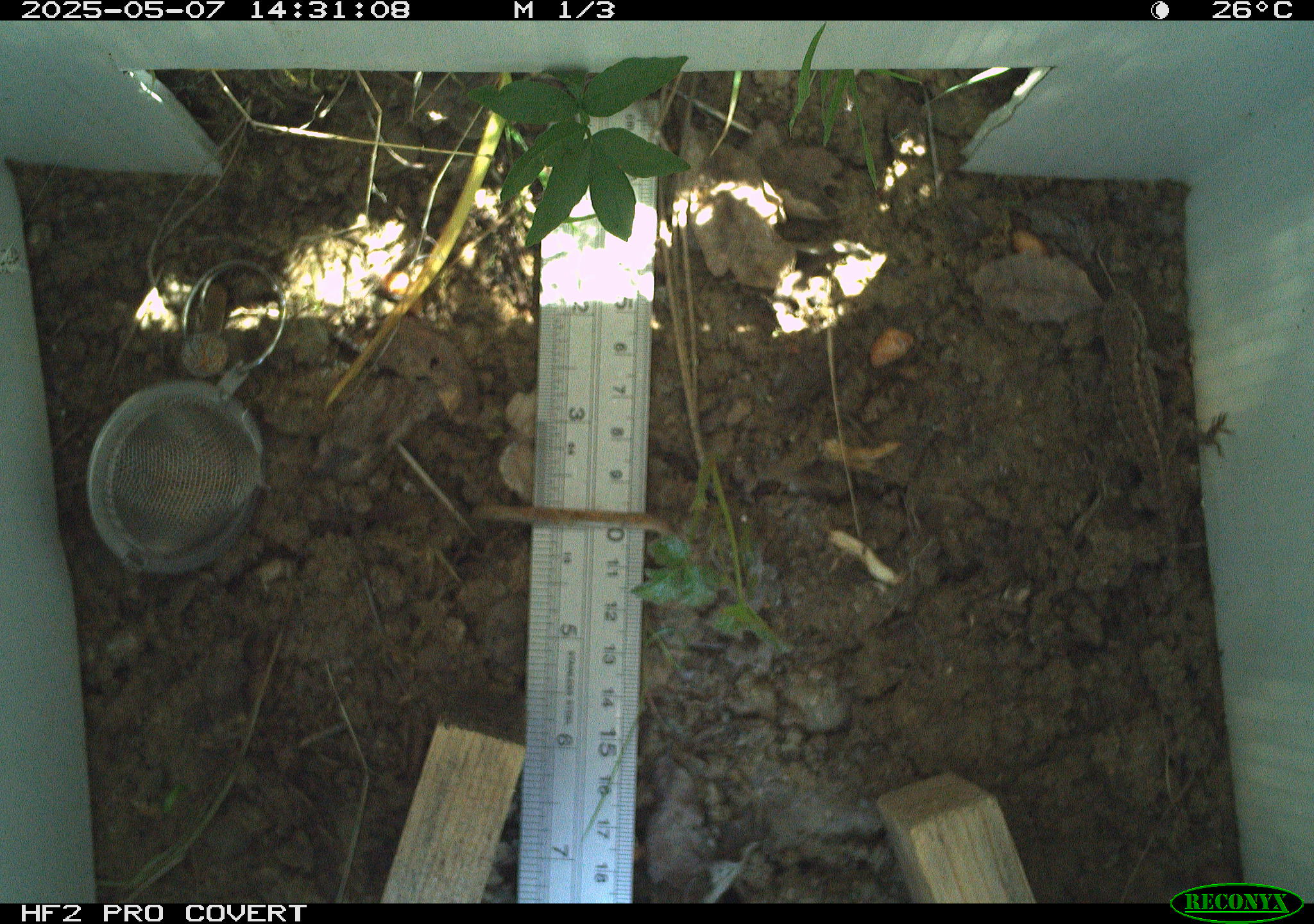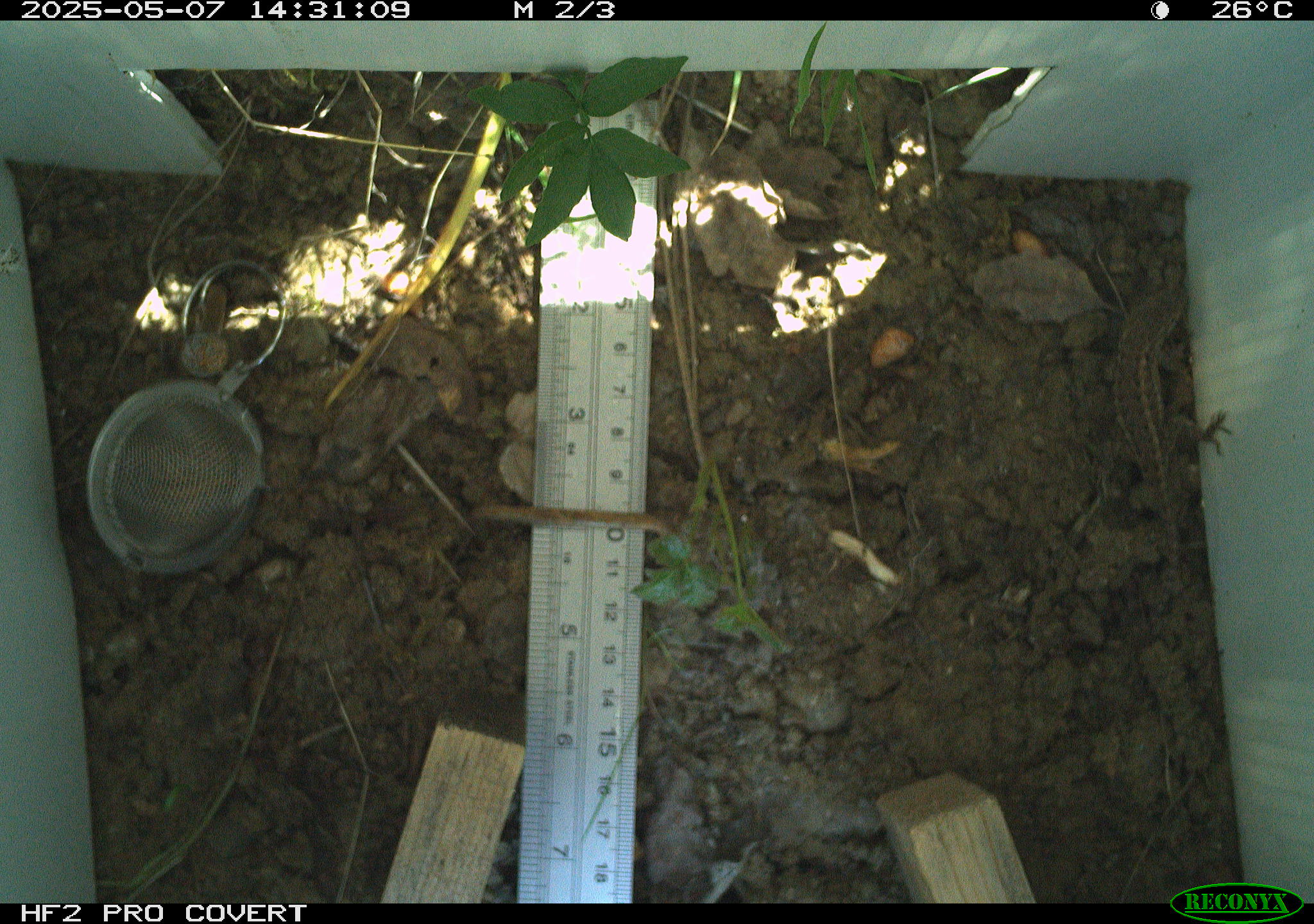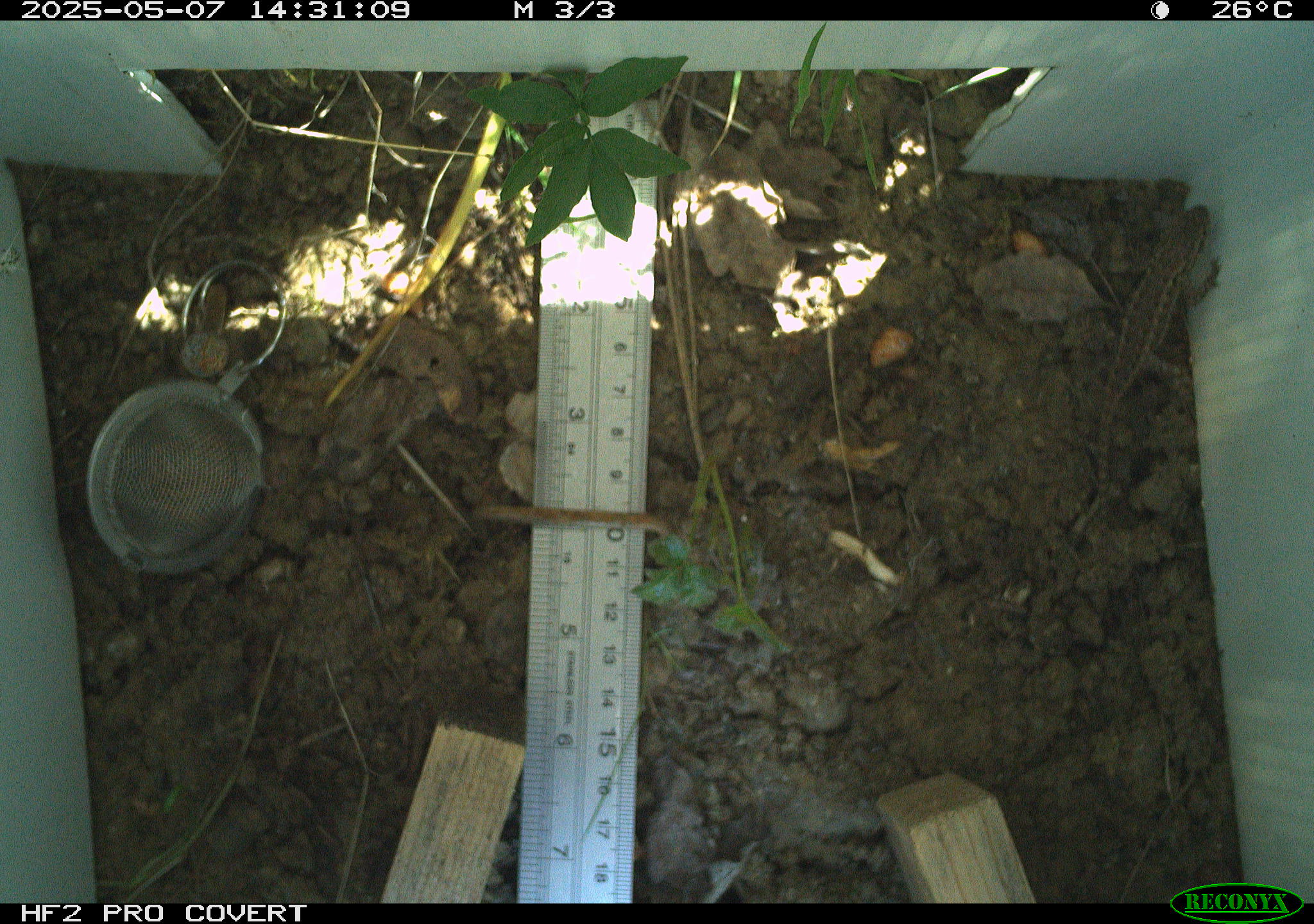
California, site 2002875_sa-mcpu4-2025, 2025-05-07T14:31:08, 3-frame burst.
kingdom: Animalia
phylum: Chordata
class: Reptilia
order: Squamata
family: Phrynosomatidae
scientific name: Phrynosomatidae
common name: north american spiny lizards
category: sceloporus/uta species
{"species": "sceloporus/uta species (north american spiny lizards) (Phrynosomatidae)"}